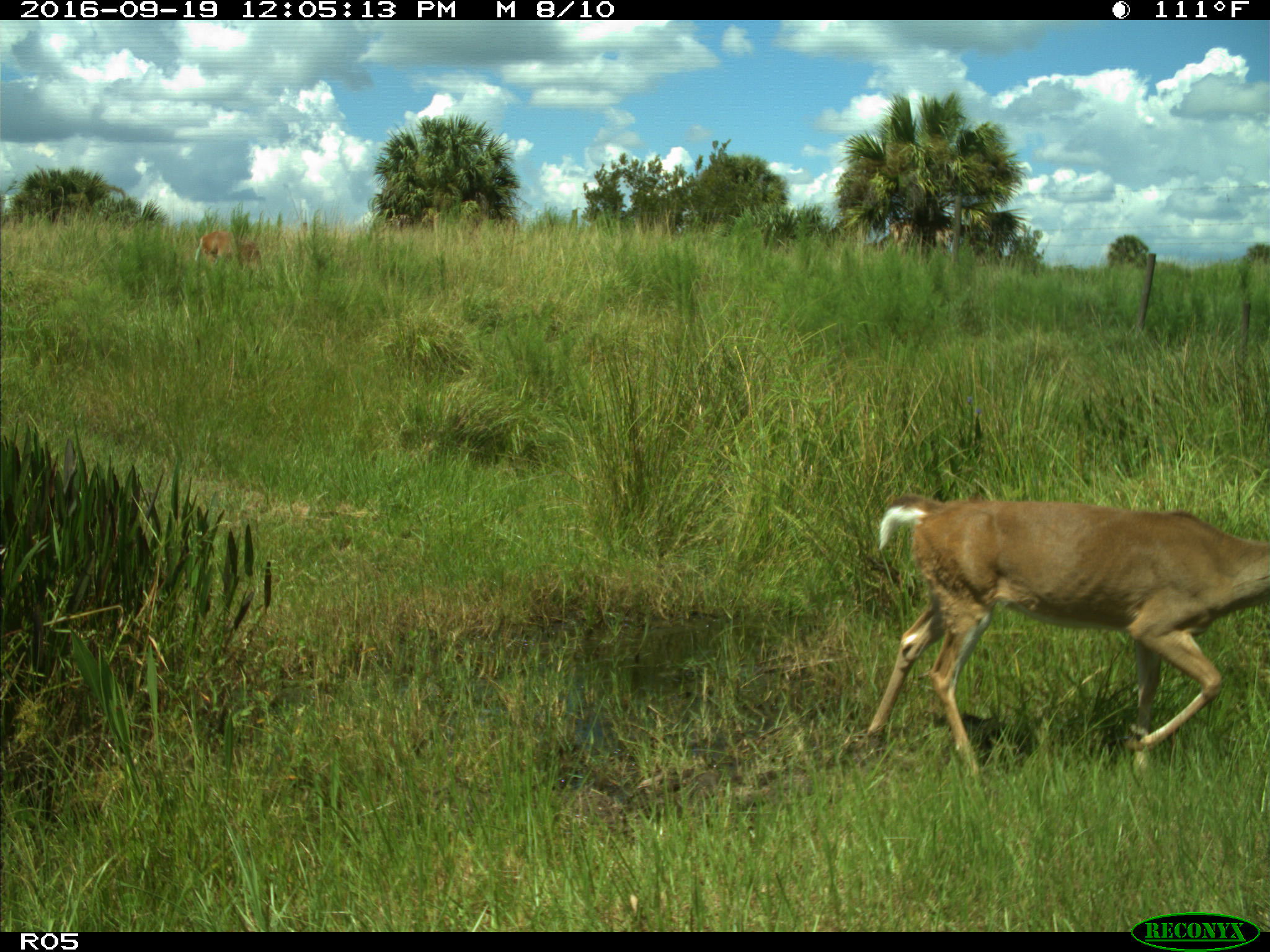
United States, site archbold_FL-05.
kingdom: Animalia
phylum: Chordata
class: Mammalia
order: Artiodactyla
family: Cervidae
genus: Odocoileus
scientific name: Odocoileus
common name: deer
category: unidentified deer